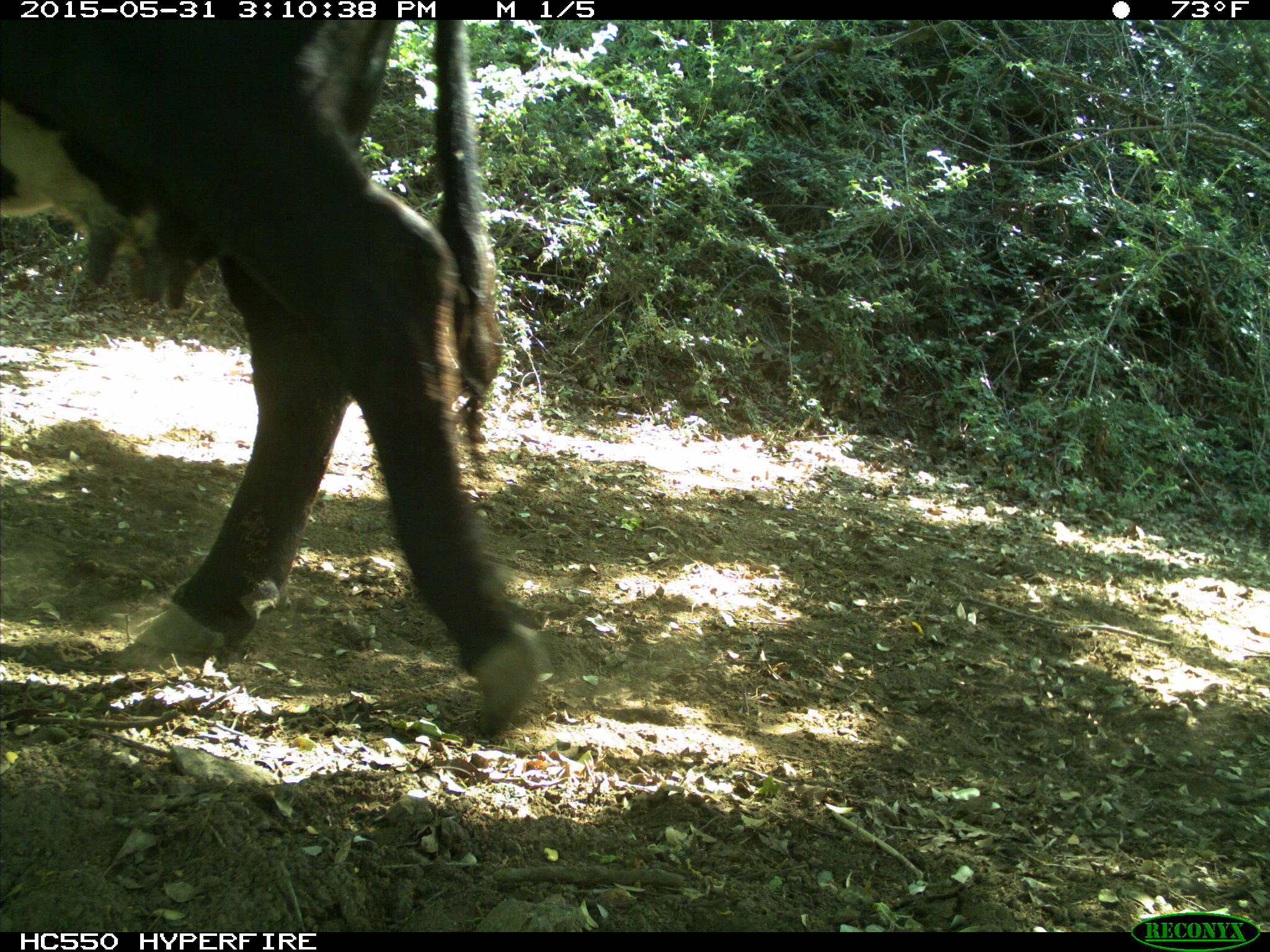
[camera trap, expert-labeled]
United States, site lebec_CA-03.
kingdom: Animalia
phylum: Chordata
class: Mammalia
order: Artiodactyla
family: Bovidae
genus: Bos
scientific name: Bos taurus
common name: domestic cow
Bos taurus (domestic cow).